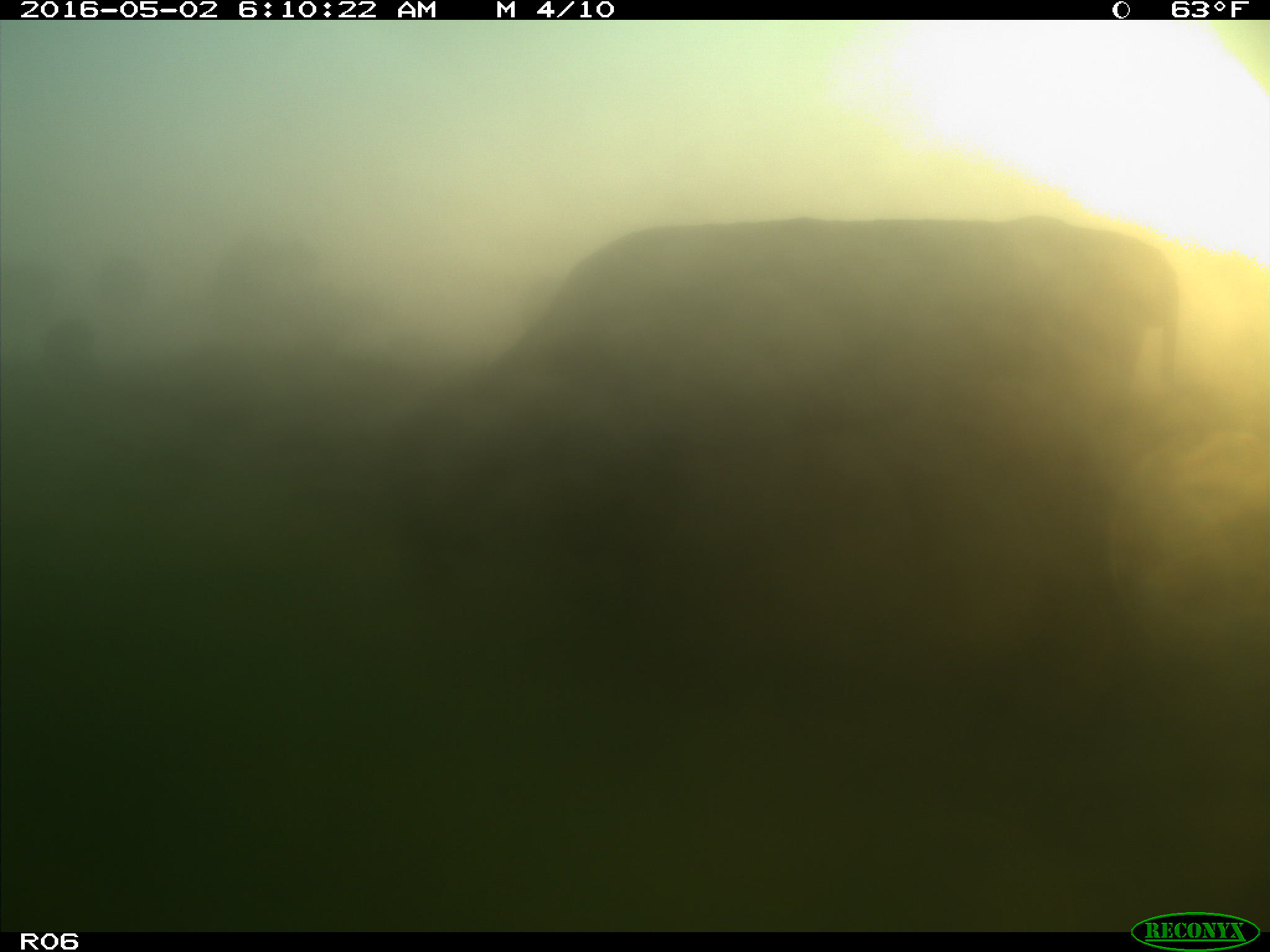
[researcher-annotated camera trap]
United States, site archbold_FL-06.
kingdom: Animalia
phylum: Chordata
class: Mammalia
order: Artiodactyla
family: Bovidae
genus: Bos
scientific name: Bos taurus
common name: domestic cow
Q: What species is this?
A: Bos taurus (domestic cow).